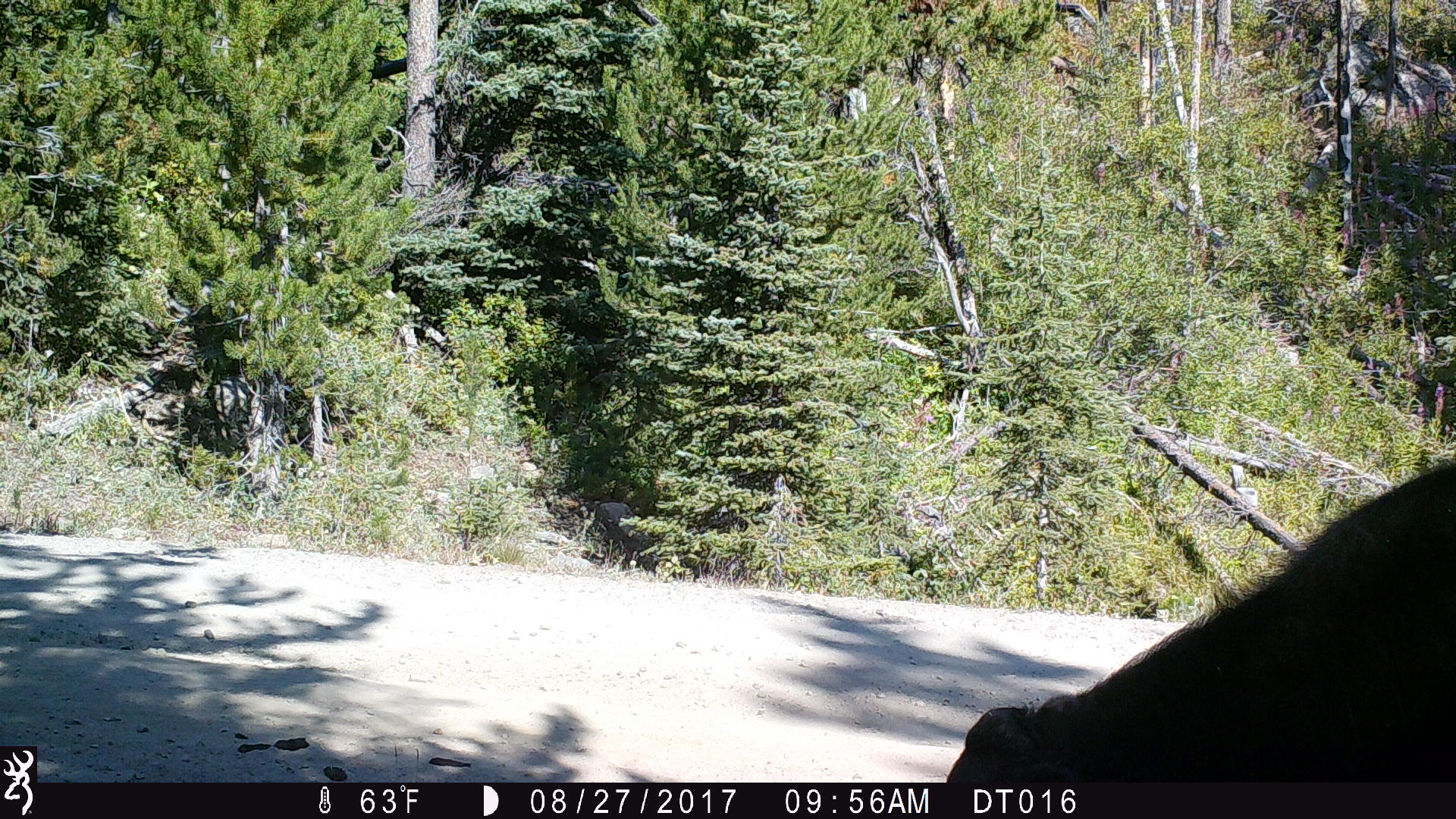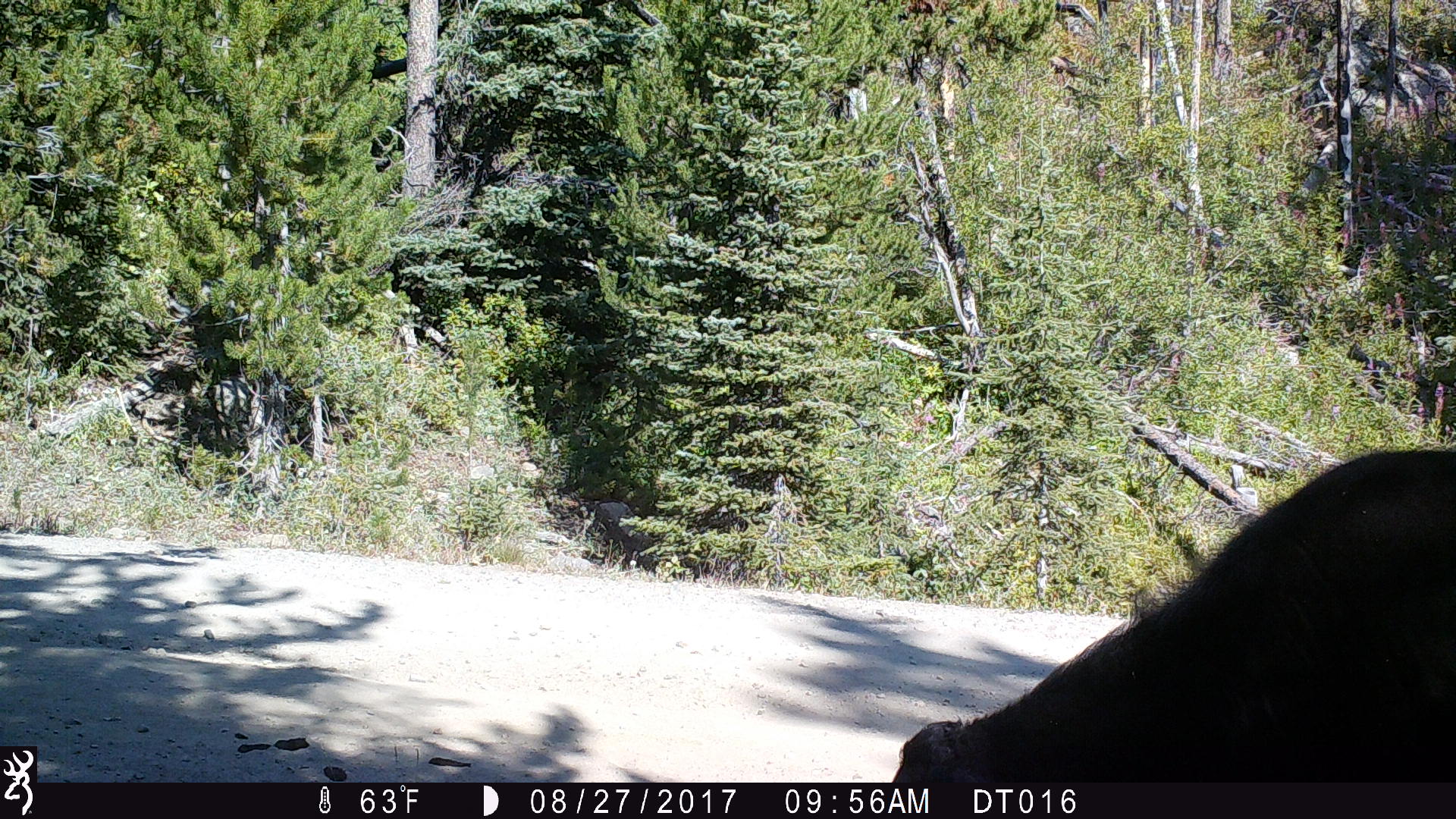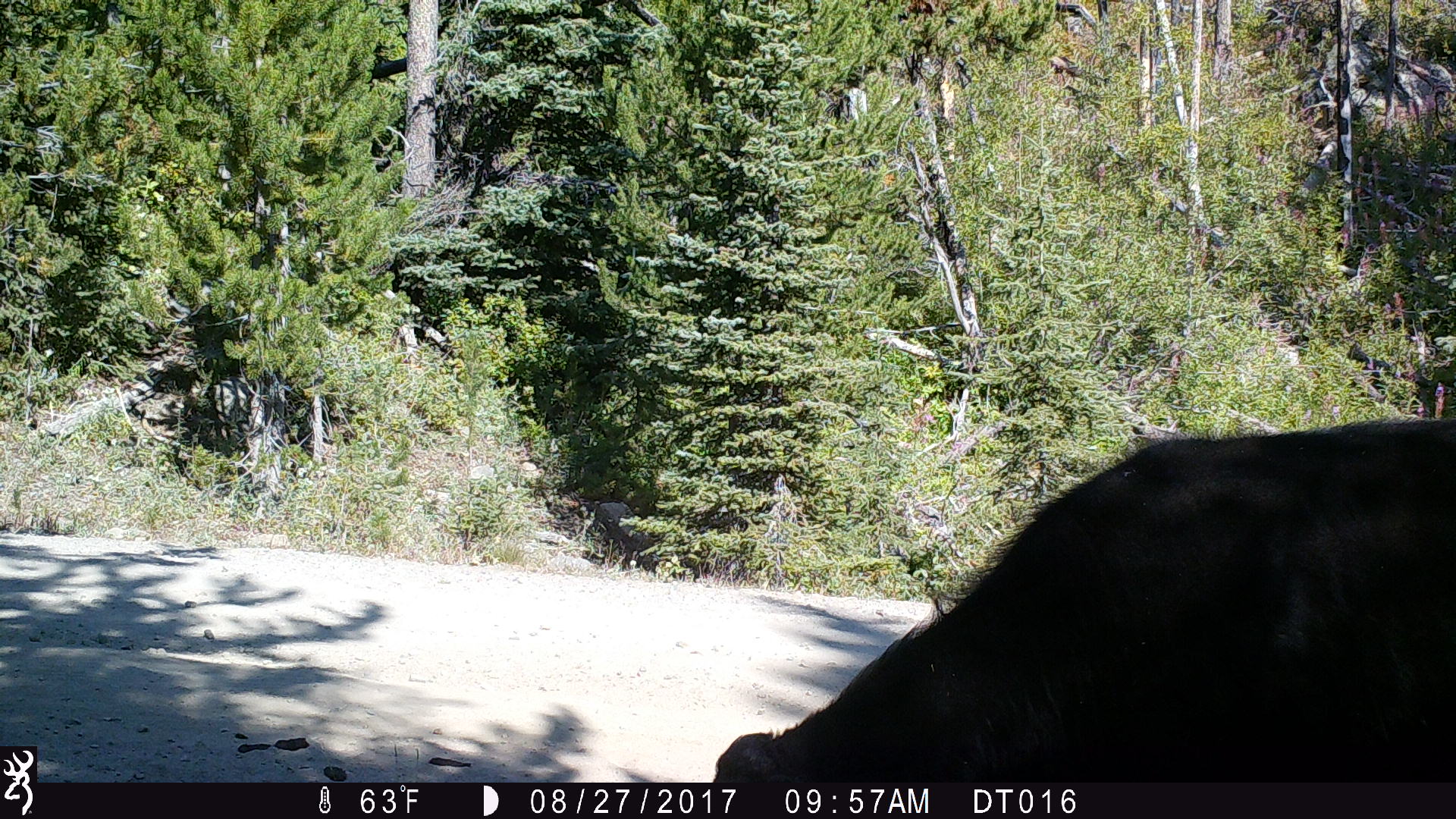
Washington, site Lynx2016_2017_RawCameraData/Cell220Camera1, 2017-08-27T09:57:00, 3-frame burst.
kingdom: Animalia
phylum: Chordata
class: Mammalia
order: Artiodactyla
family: Bovidae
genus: Bos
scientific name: Bos taurus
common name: domestic cattle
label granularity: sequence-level